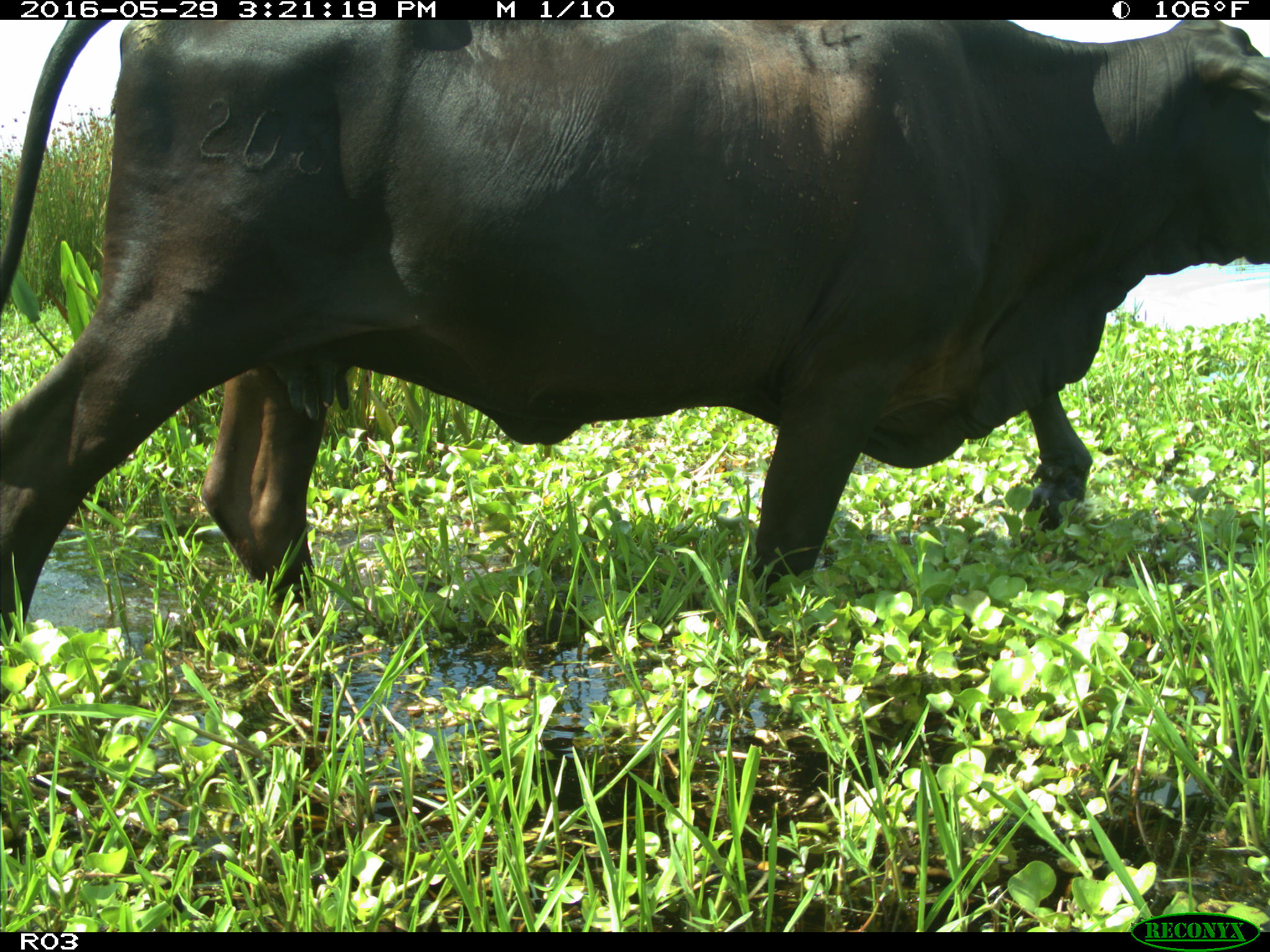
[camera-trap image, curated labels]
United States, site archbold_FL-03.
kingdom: Animalia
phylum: Chordata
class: Mammalia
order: Artiodactyla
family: Bovidae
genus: Bos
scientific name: Bos taurus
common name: domestic cow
Bos taurus (domestic cow).